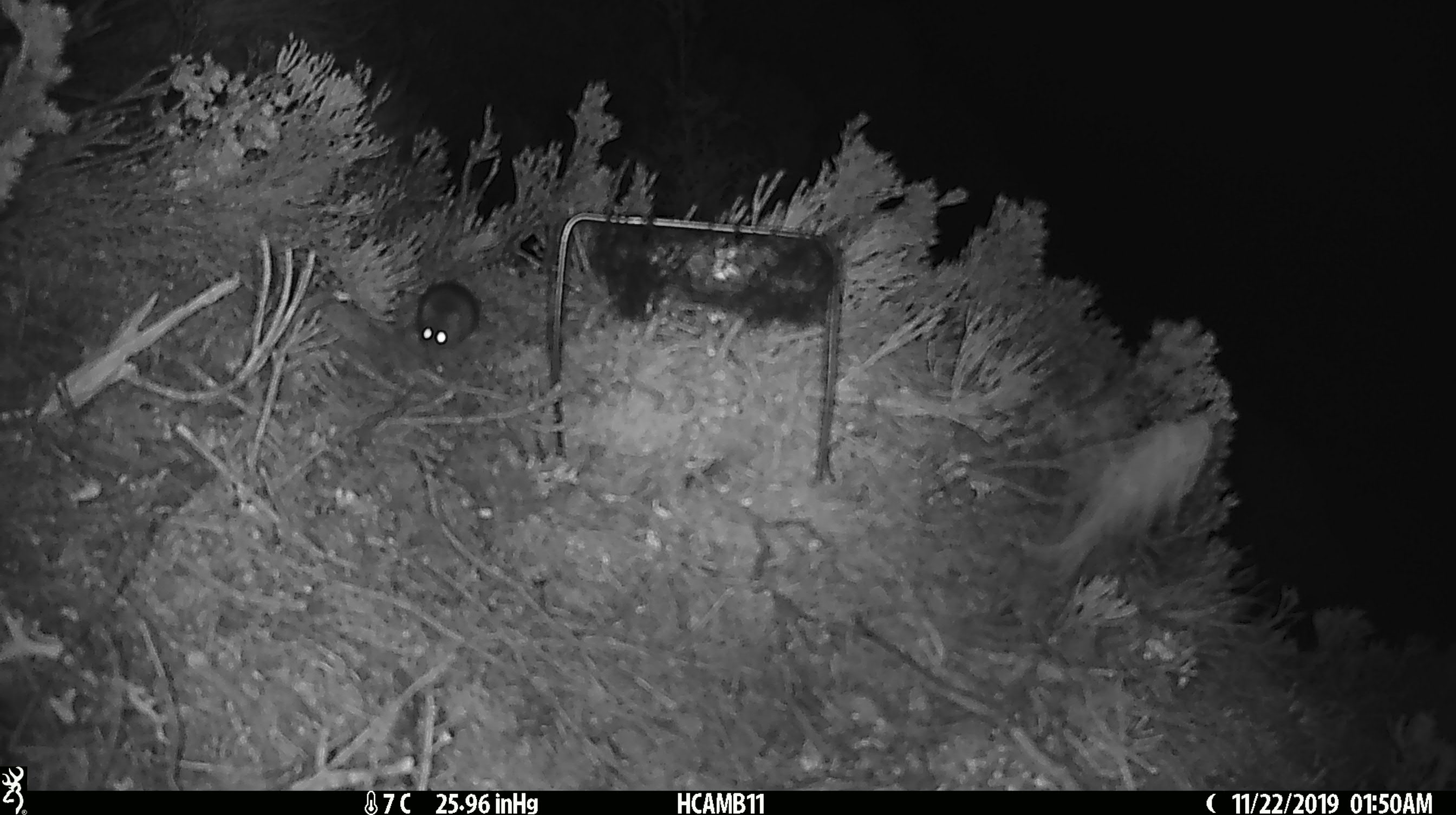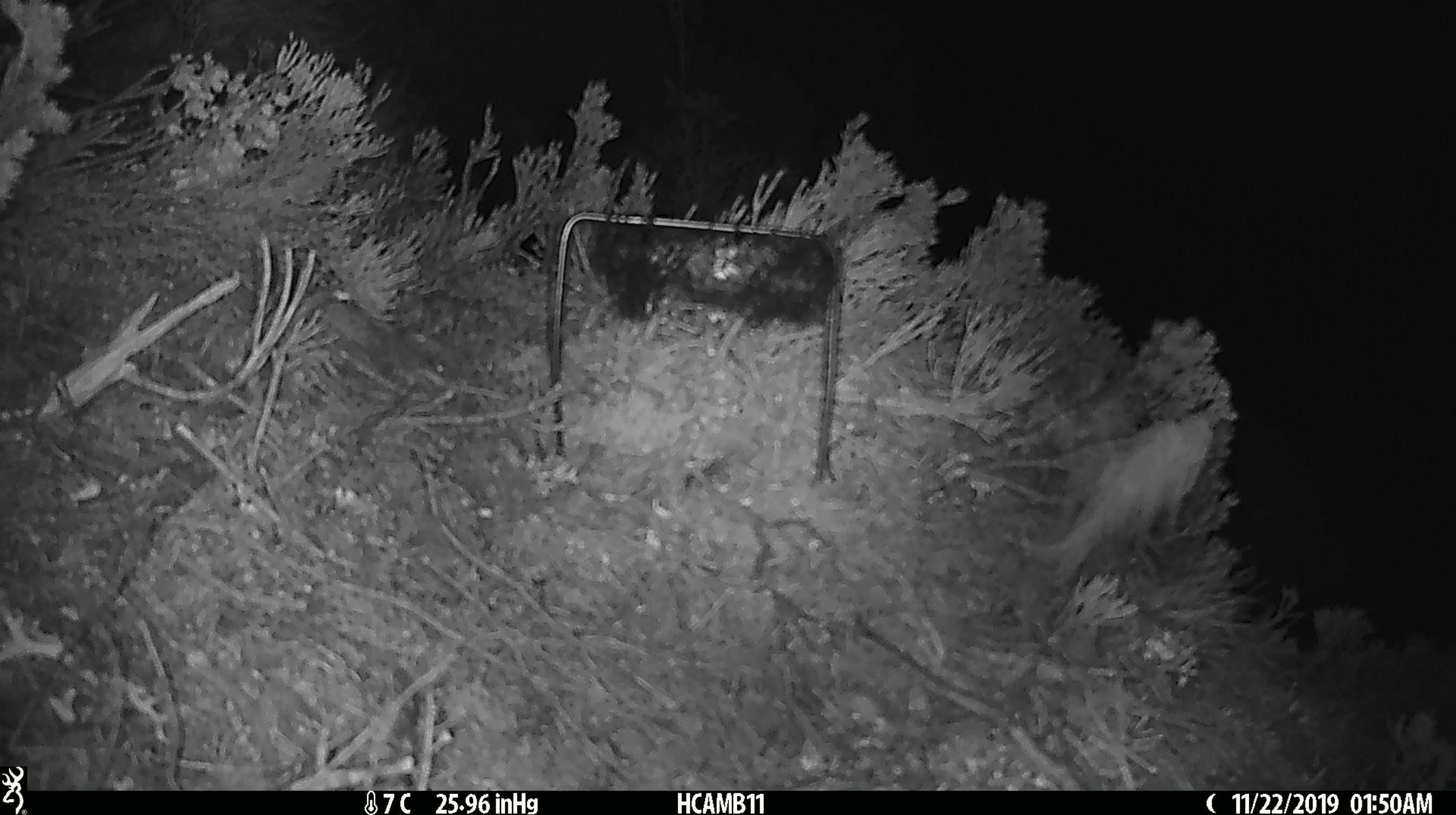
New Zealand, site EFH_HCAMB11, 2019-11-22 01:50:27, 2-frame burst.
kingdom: Animalia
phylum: Chordata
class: Mammalia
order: Rodentia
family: Muridae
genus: Mus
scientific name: Mus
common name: mouse